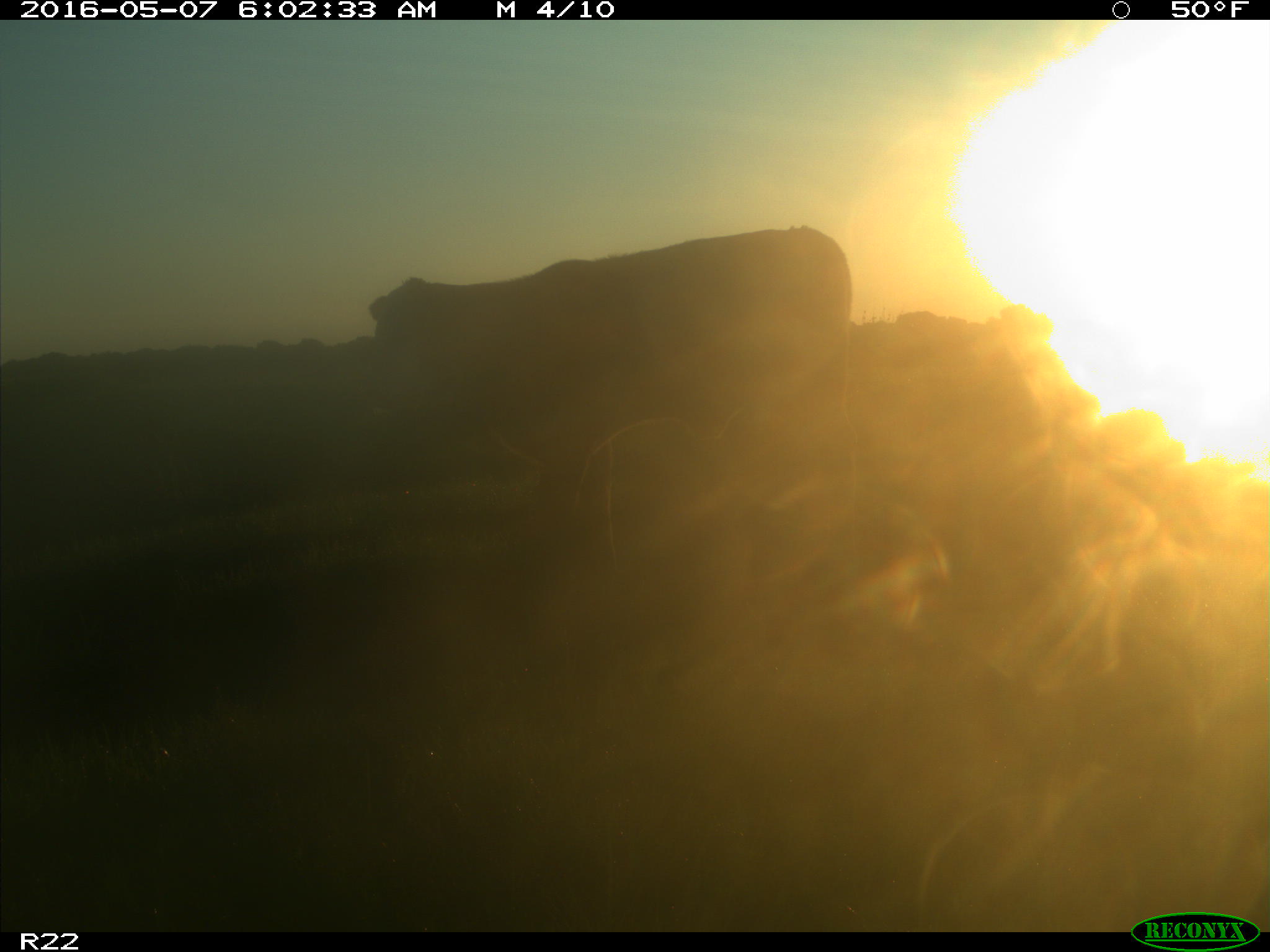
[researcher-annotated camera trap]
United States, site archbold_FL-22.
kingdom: Animalia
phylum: Chordata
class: Mammalia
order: Artiodactyla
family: Bovidae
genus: Bos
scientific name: Bos taurus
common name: domestic cow